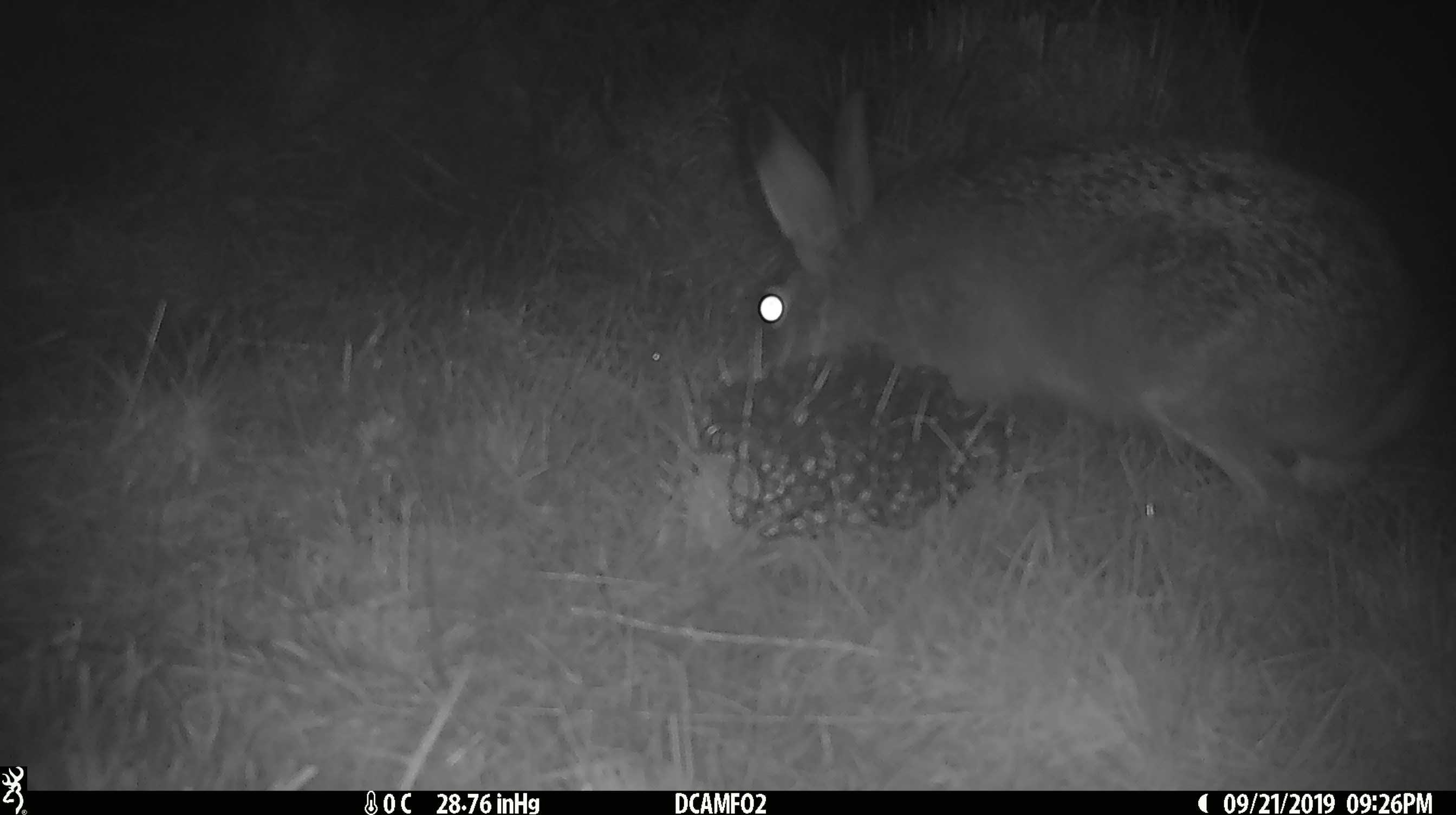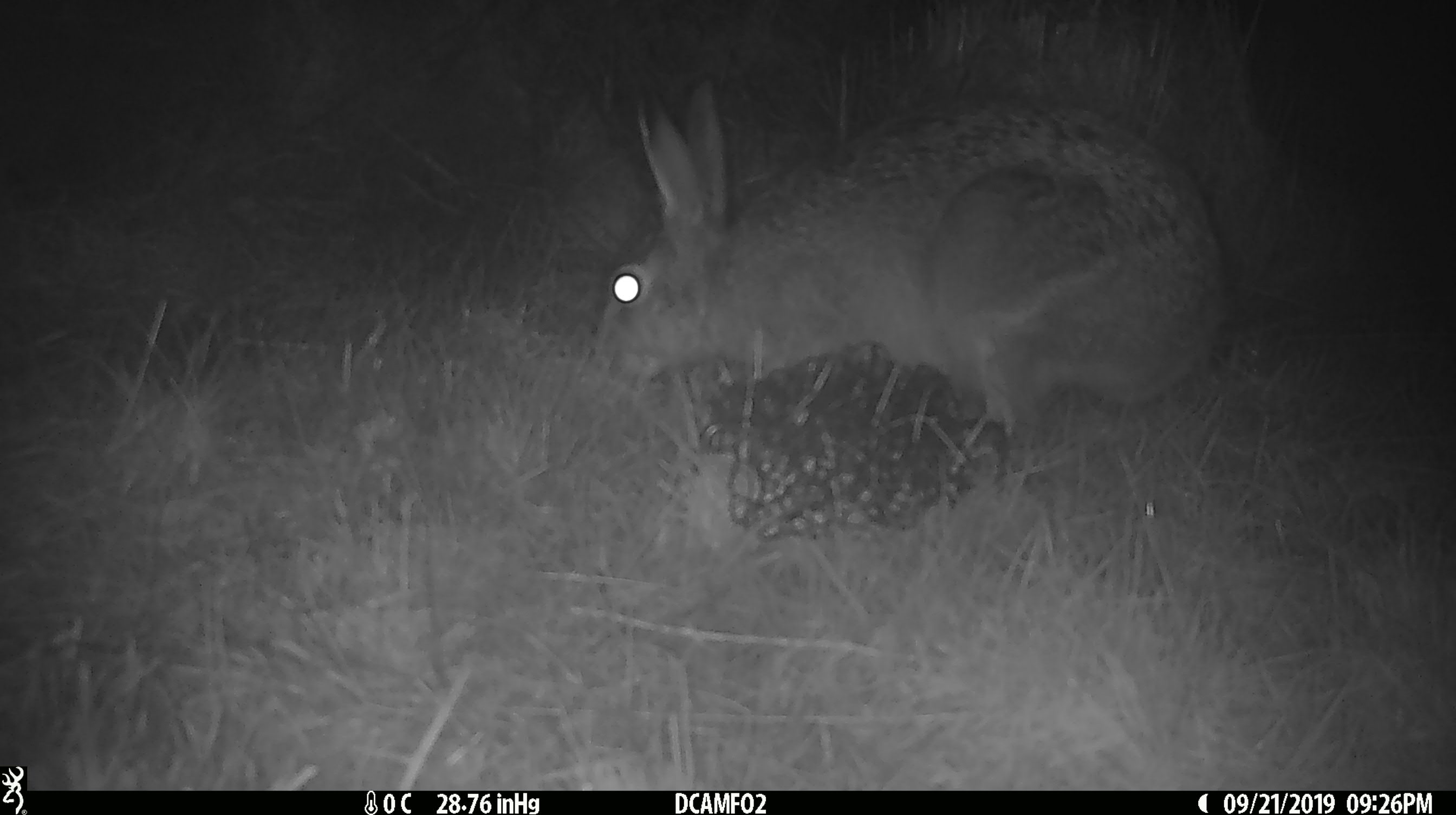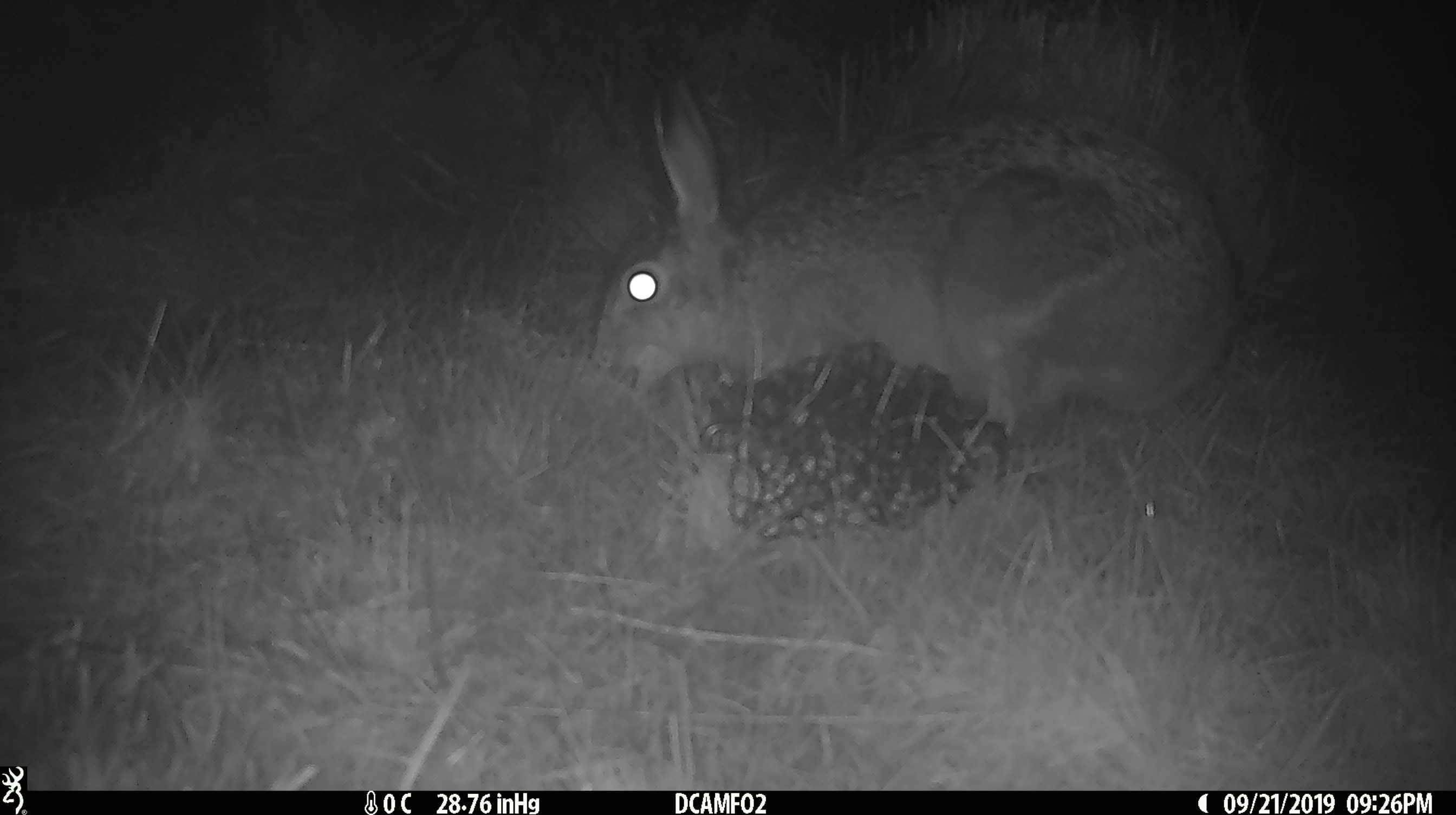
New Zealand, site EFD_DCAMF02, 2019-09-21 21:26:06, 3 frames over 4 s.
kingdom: Animalia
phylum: Chordata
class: Mammalia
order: Lagomorpha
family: Leporidae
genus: Lepus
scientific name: Lepus europaeus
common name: brown hare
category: hare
Hare (brown hare) (Lepus europaeus).